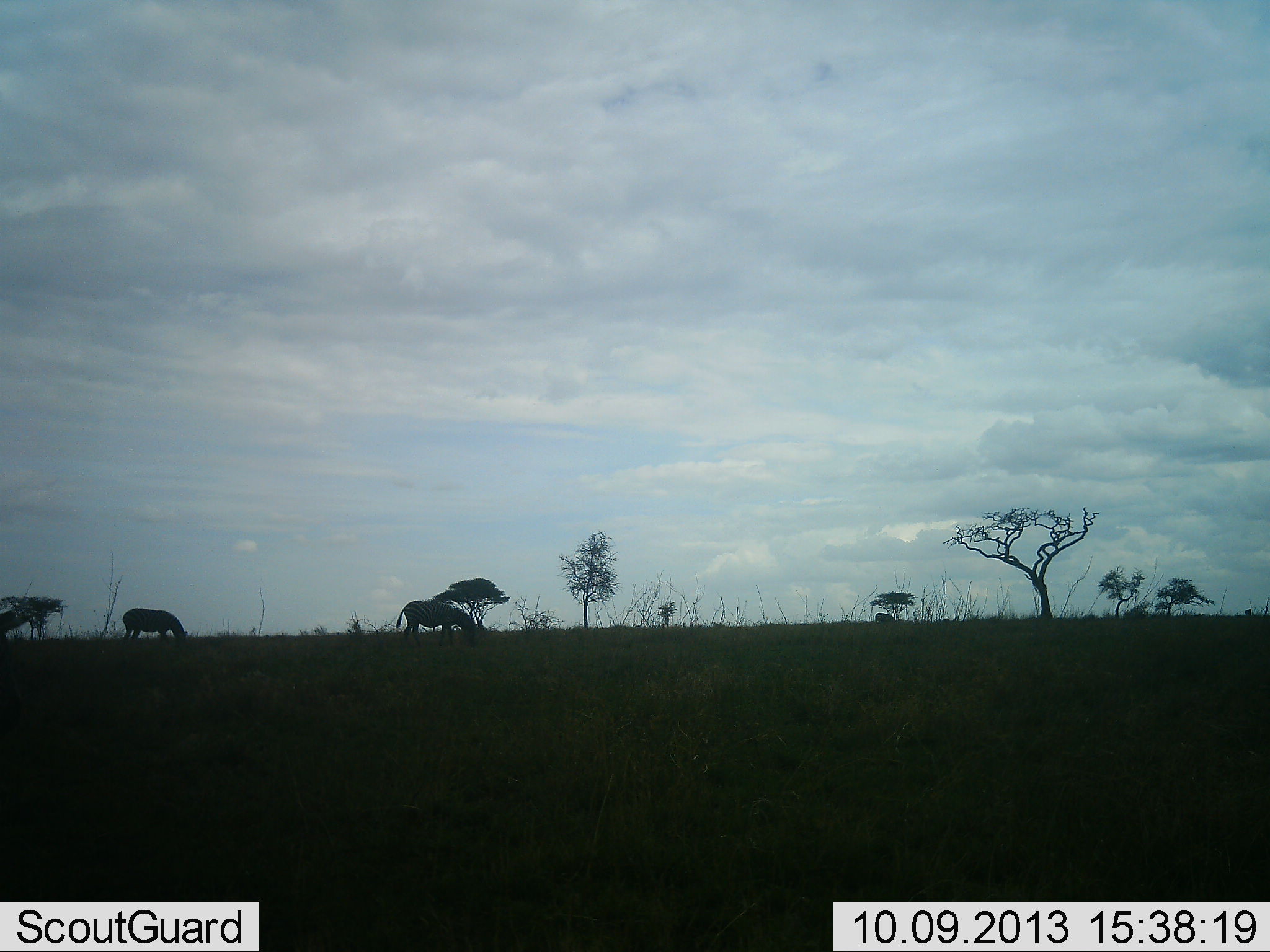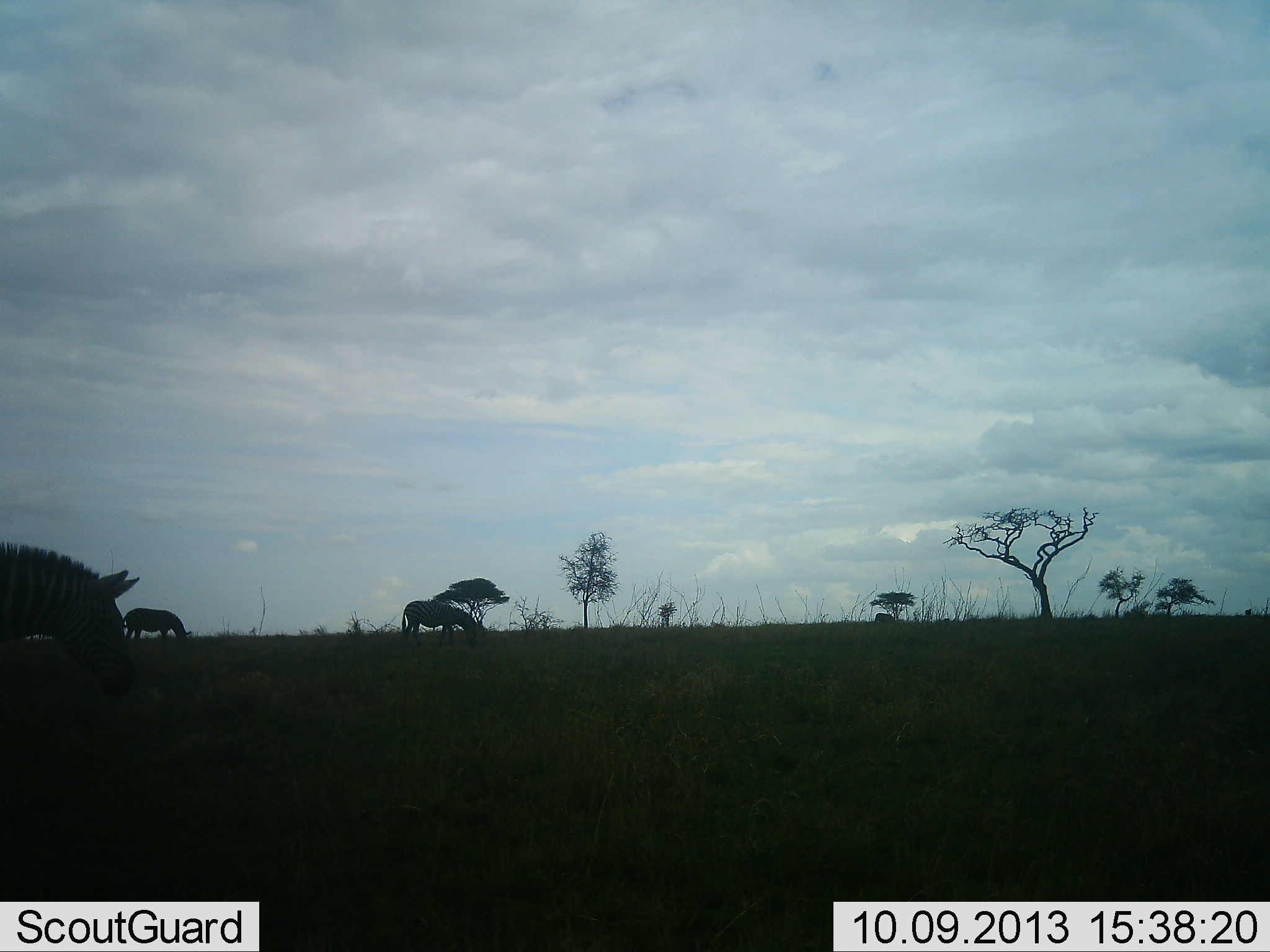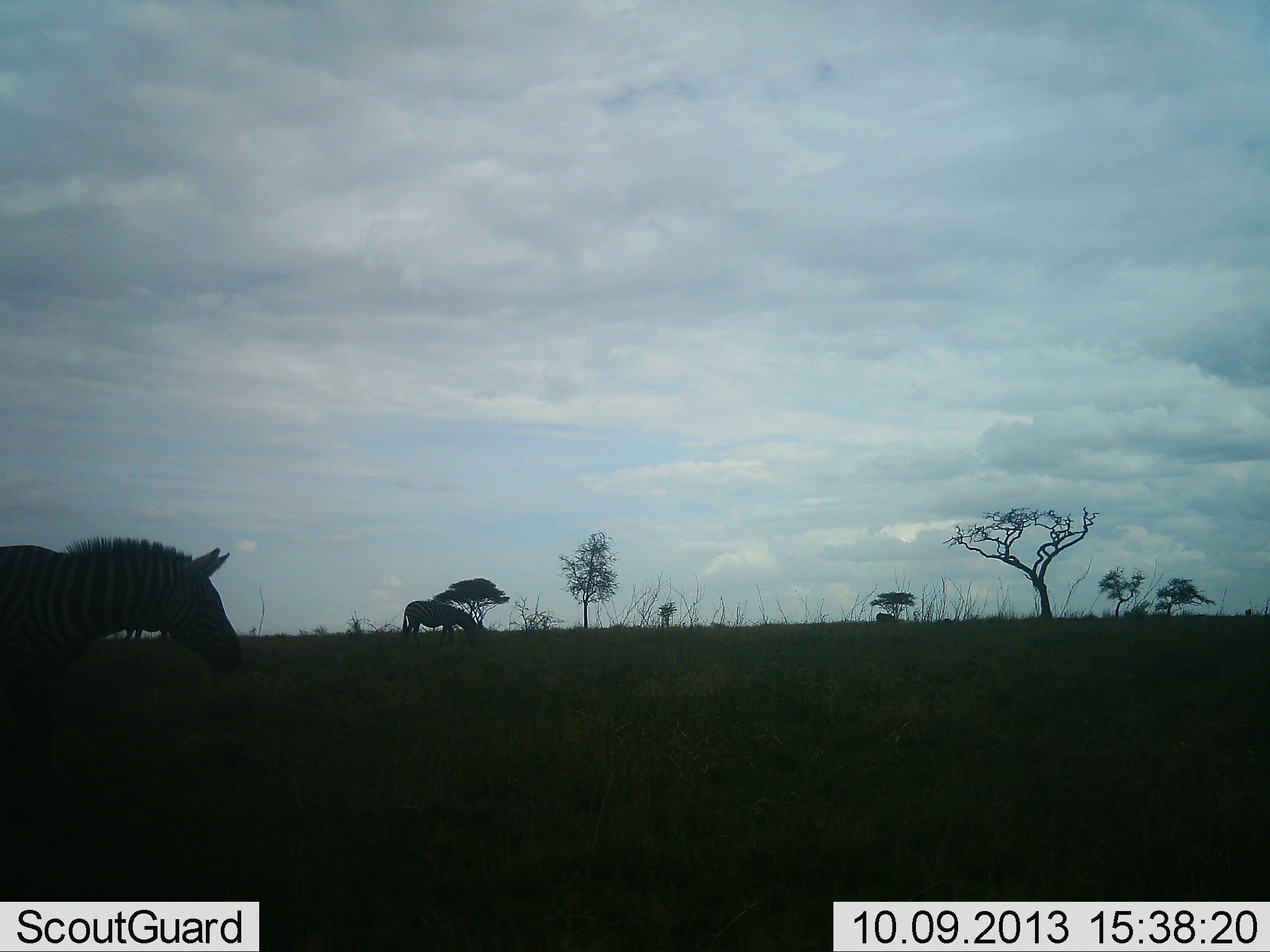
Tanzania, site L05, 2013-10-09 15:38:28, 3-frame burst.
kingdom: Animalia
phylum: Chordata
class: Mammalia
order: Perissodactyla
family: Equidae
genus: Equus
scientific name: Equus quagga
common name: plains zebra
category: zebra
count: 3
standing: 20%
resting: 0%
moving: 60%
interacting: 0%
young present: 0%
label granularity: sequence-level